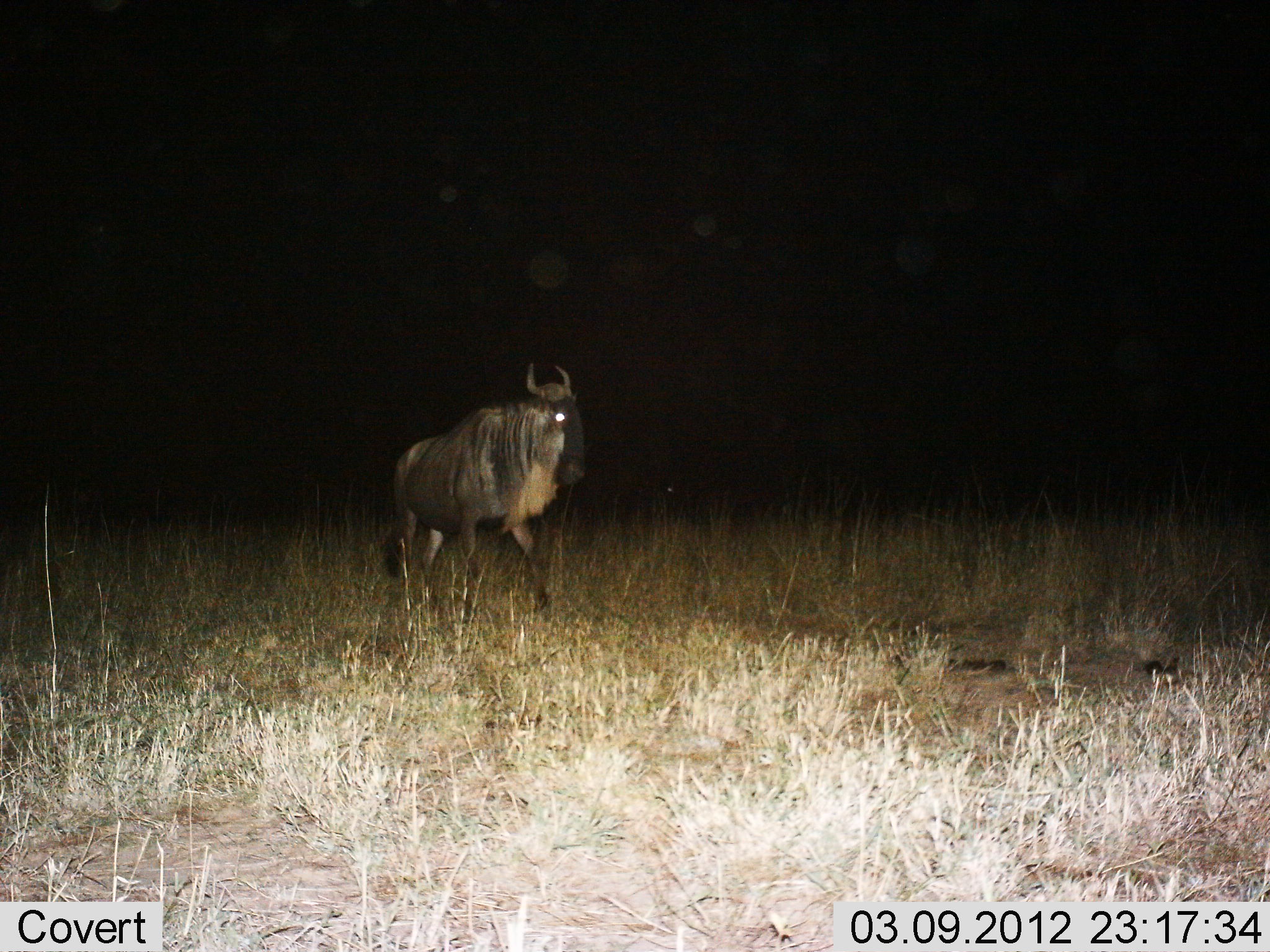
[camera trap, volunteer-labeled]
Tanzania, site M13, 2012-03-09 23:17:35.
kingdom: Animalia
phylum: Chordata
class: Mammalia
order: Artiodactyla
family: Bovidae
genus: Connochaetes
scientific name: Connochaetes taurinus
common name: blue wildebeest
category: wildebeest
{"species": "wildebeest (blue wildebeest) (Connochaetes taurinus)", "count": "1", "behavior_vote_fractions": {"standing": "33%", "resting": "0%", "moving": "67%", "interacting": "0%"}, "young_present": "0%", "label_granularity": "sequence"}